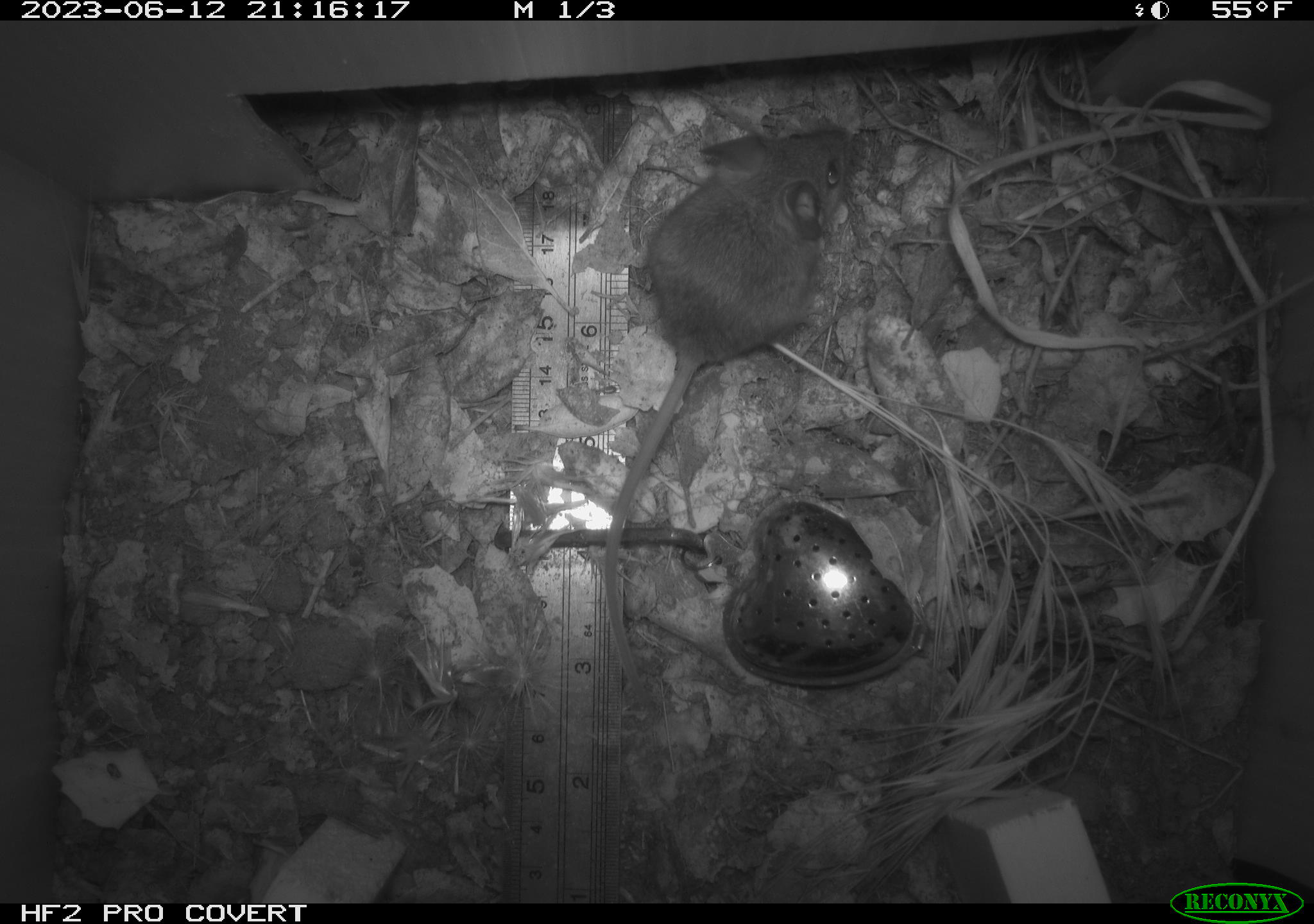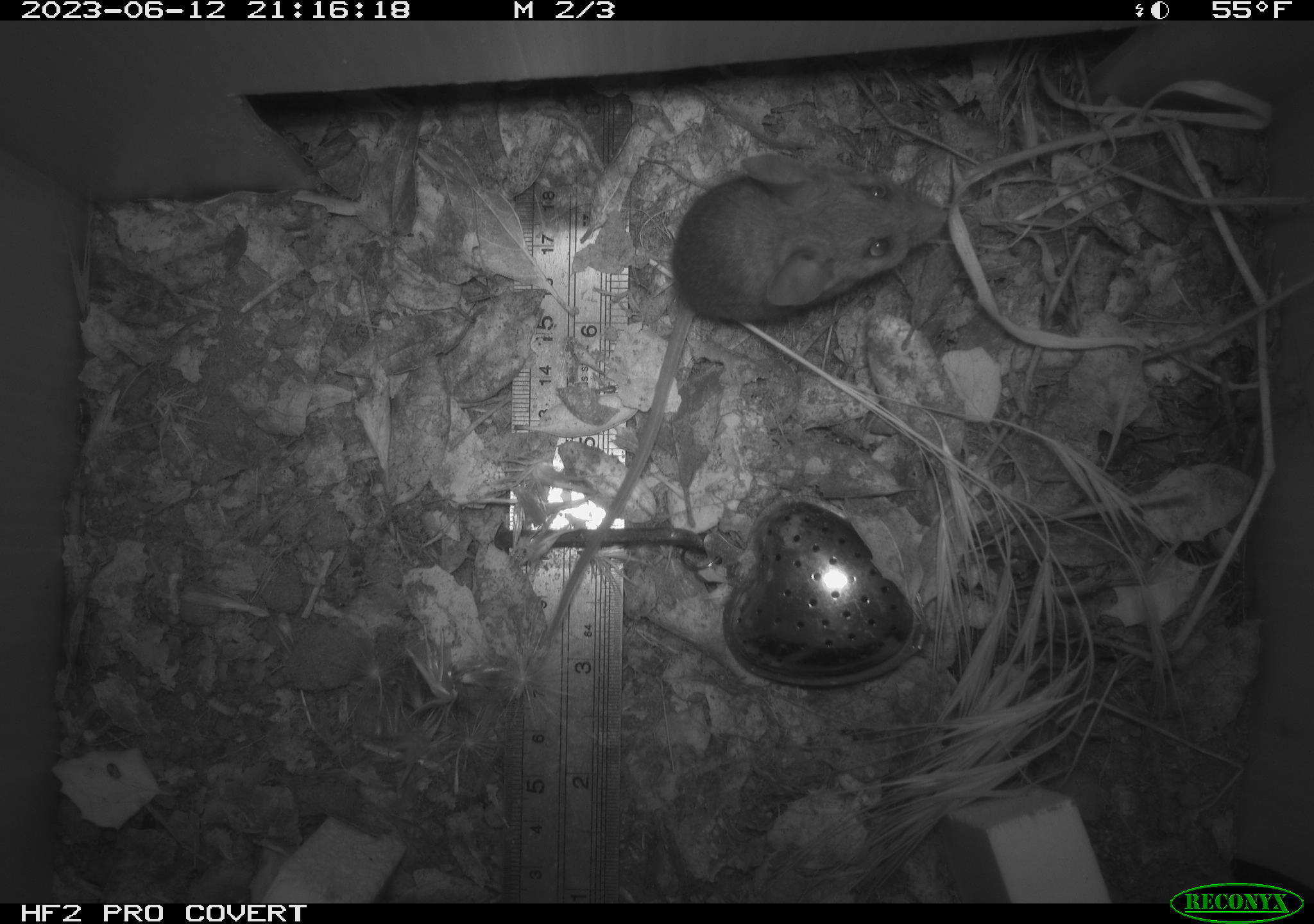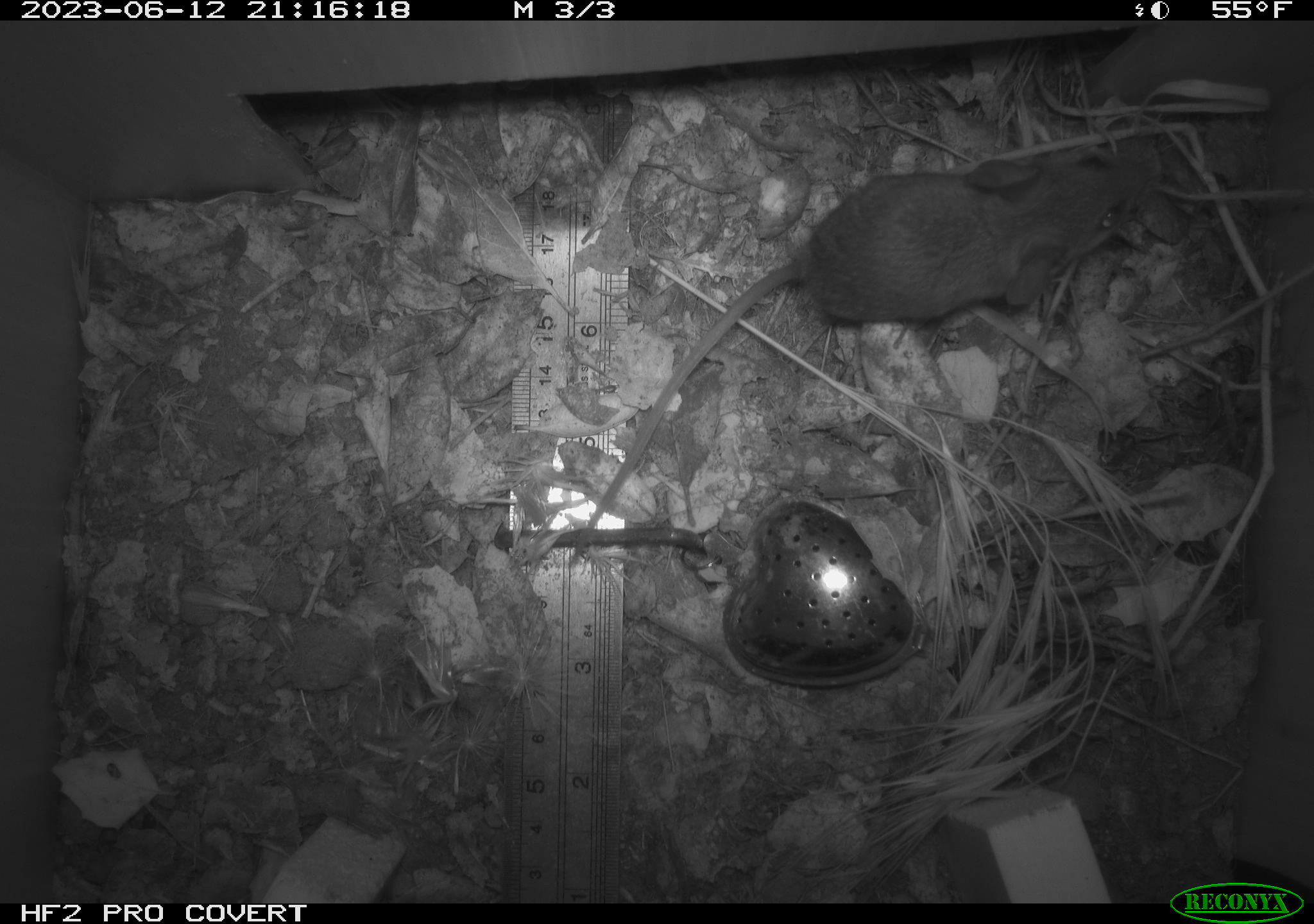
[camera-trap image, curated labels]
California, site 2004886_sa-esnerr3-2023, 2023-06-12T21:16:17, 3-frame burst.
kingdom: Animalia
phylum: Chordata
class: Mammalia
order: Rodentia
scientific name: Rodentia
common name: mouse species